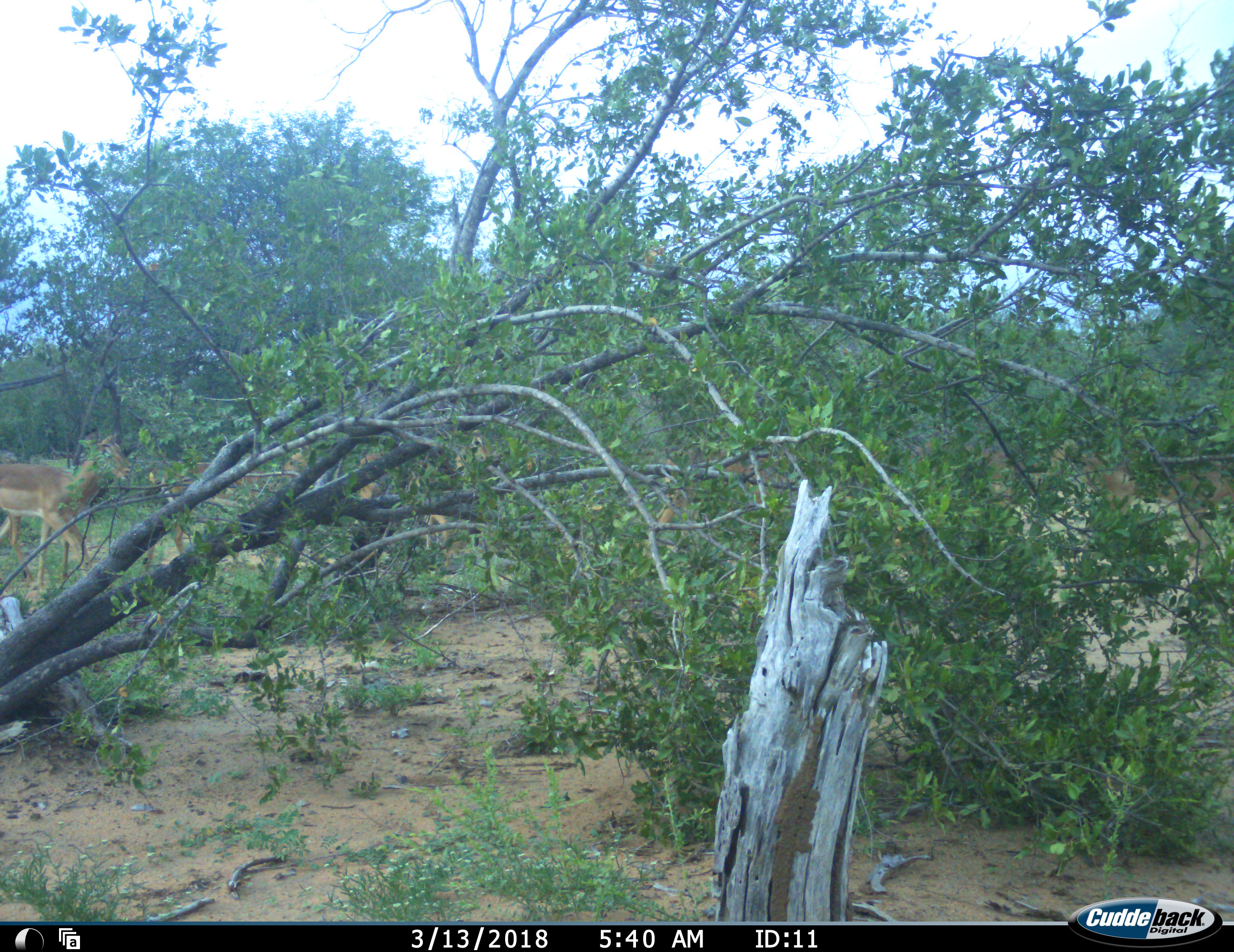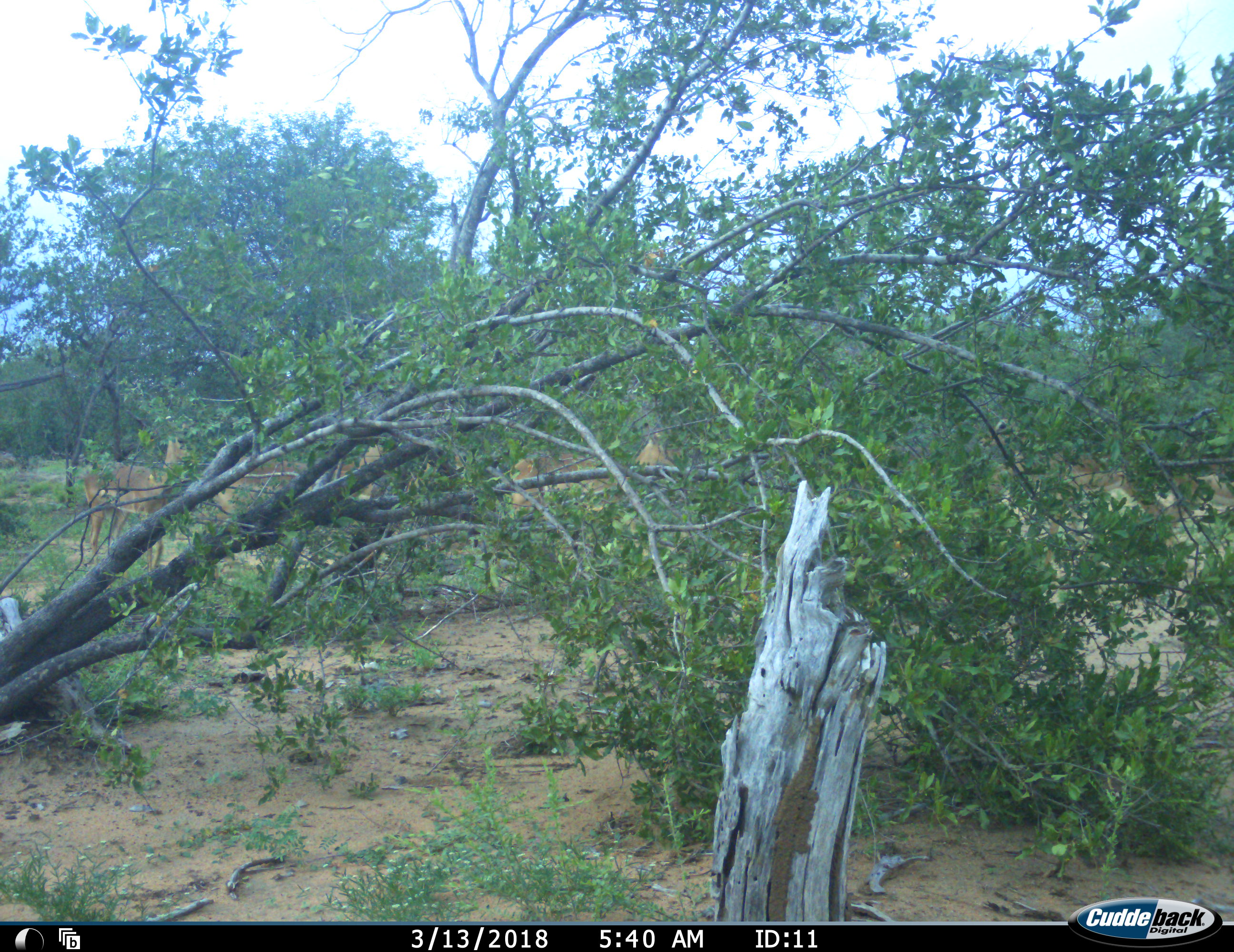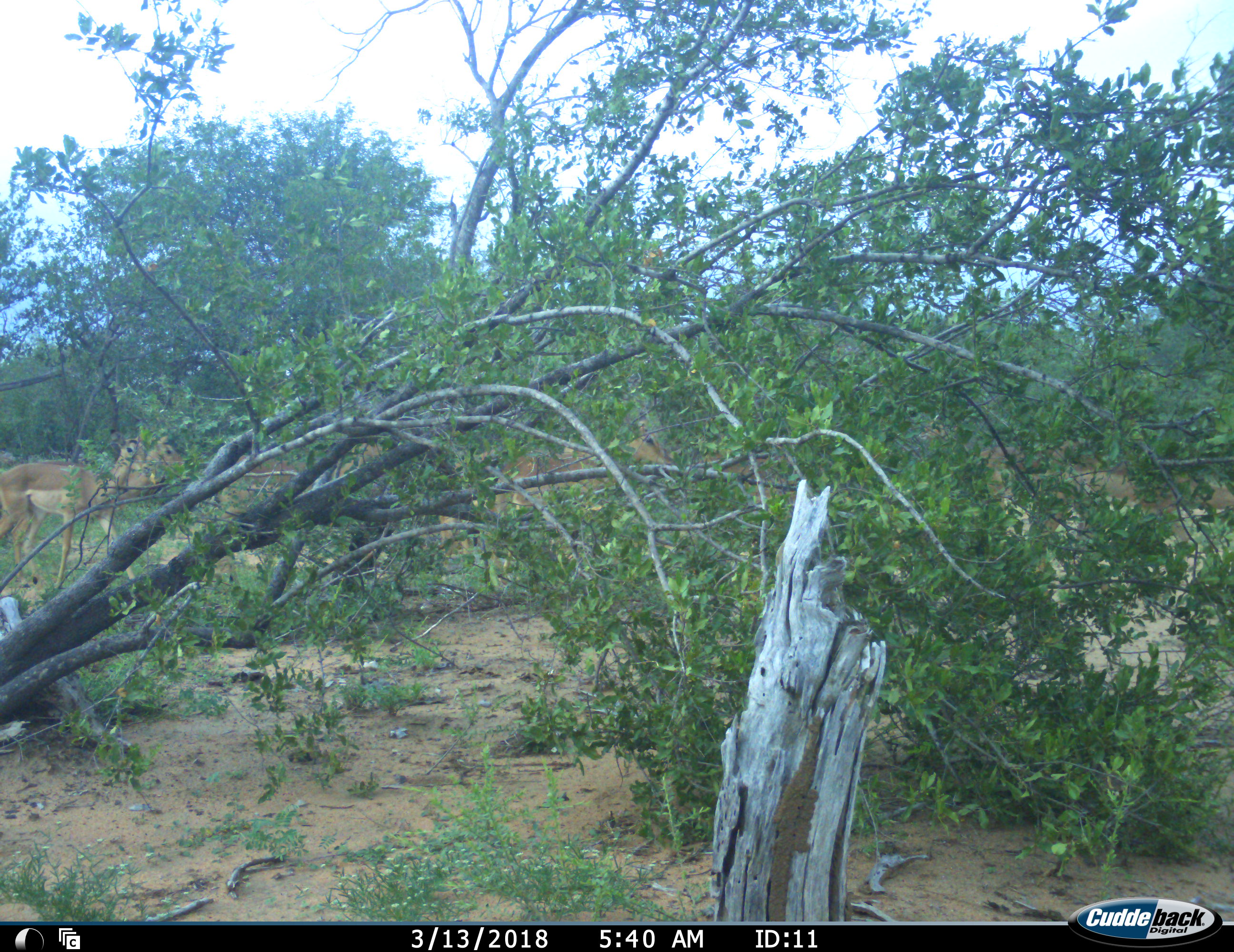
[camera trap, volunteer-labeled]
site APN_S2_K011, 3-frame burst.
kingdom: Animalia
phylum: Chordata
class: Mammalia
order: Artiodactyla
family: Bovidae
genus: Aepyceros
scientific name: Aepyceros melampus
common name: impala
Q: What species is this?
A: Impala (Aepyceros melampus).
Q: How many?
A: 6.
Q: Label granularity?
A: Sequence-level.